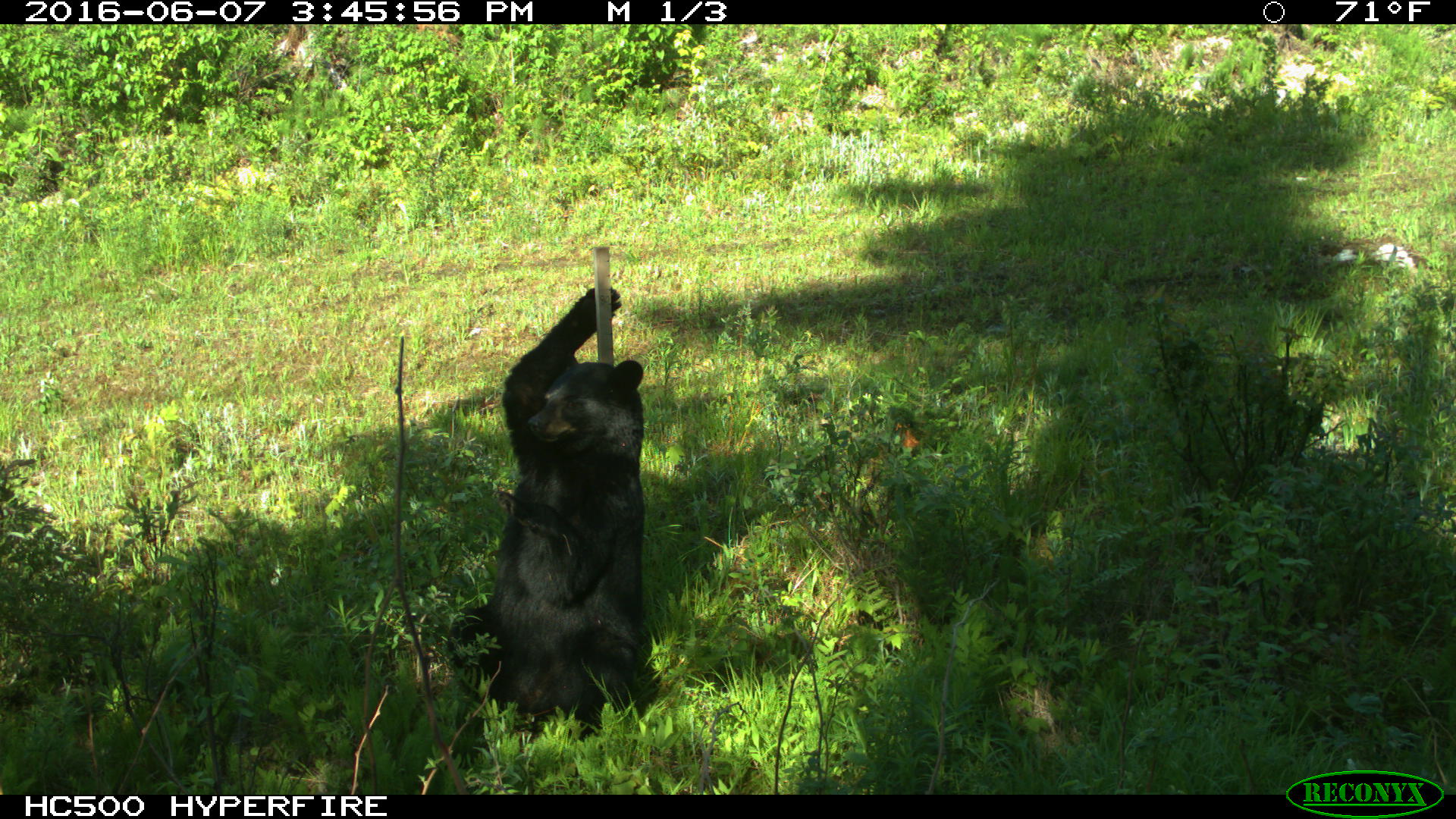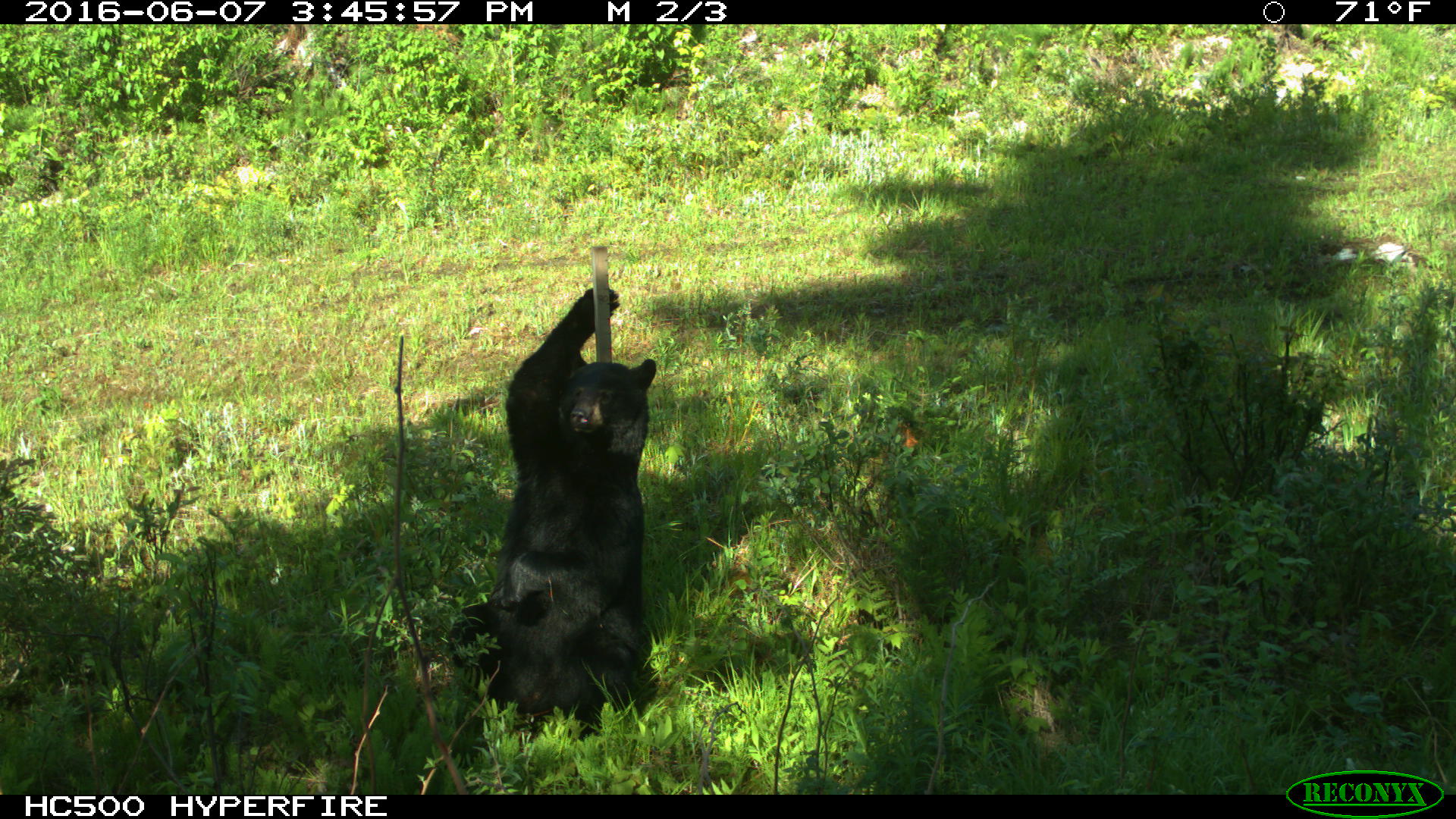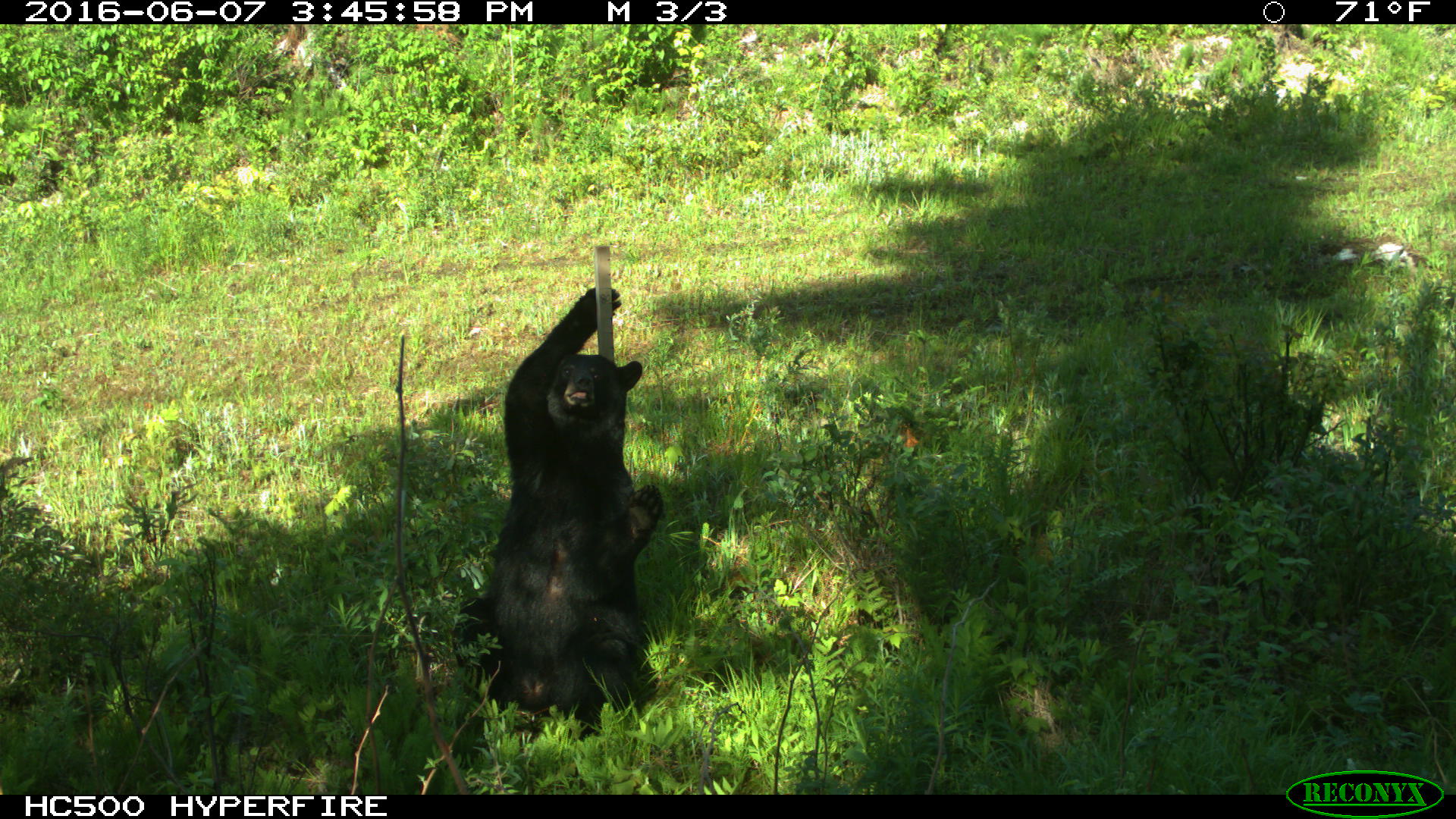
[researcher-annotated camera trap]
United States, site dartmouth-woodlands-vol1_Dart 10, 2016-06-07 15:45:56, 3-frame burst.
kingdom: Animalia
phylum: Chordata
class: Mammalia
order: Carnivora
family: Ursidae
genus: Ursus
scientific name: Ursus americanus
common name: black bear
Black bear (Ursus americanus).